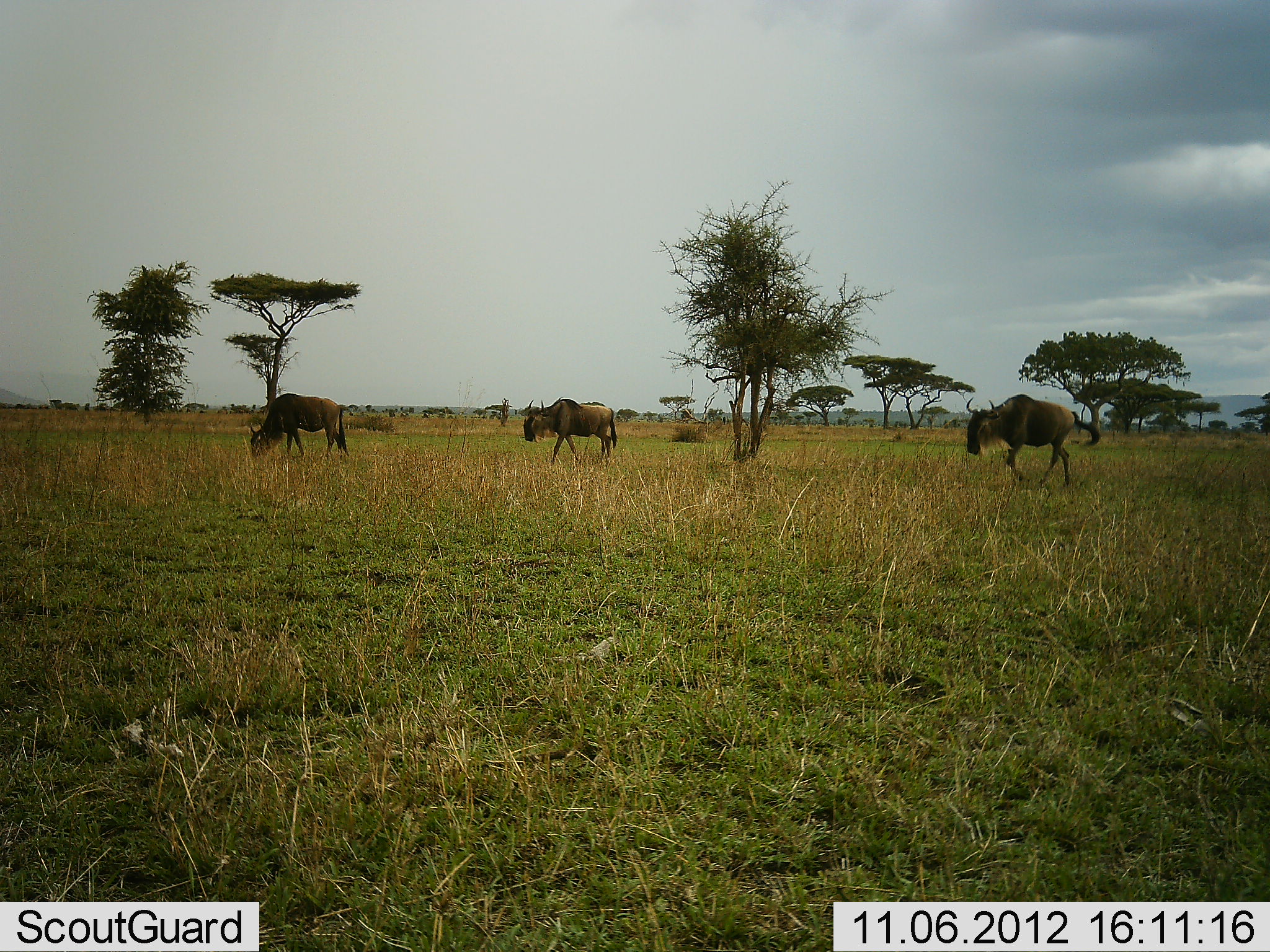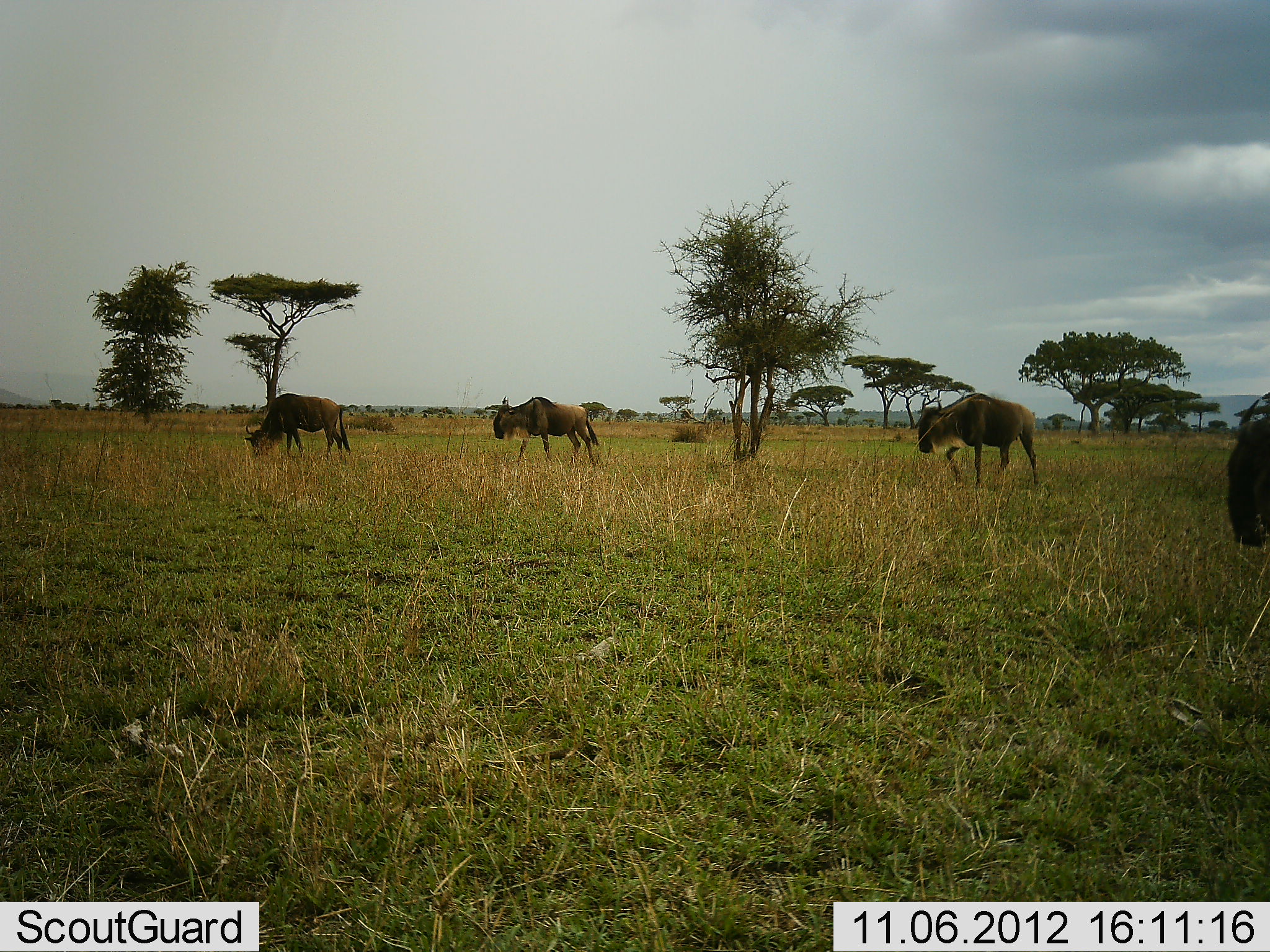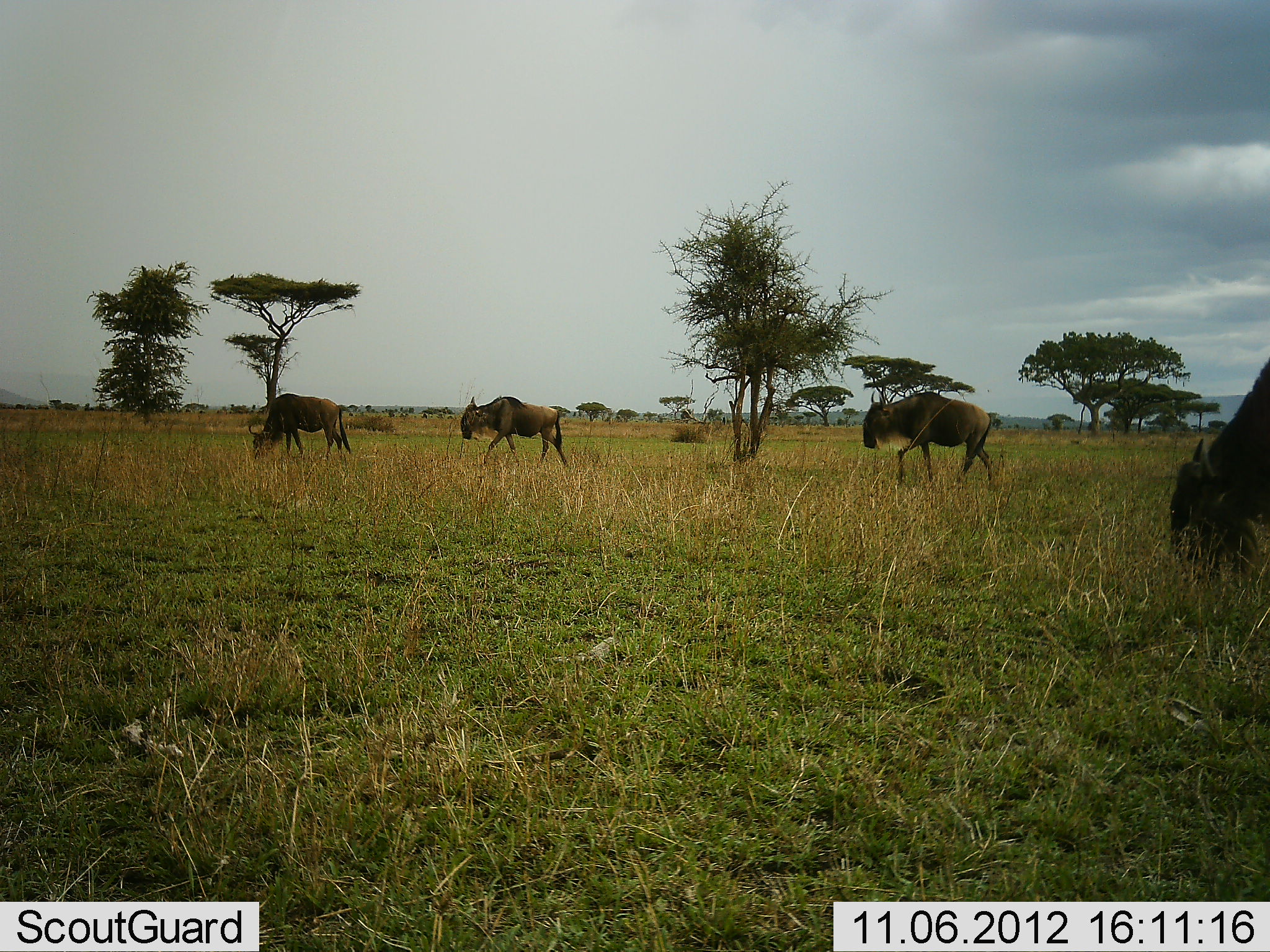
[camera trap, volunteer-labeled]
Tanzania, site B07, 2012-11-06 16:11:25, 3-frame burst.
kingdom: Animalia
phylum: Chordata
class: Mammalia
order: Artiodactyla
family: Bovidae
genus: Connochaetes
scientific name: Connochaetes taurinus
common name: blue wildebeest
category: wildebeest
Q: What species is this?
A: Wildebeest (blue wildebeest) (Connochaetes taurinus).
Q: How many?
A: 4.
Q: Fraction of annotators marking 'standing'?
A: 30%.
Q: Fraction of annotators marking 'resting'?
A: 0%.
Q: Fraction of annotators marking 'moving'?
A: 80%.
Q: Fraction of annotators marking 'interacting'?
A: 0%.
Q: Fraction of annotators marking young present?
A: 0%.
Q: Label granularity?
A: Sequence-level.